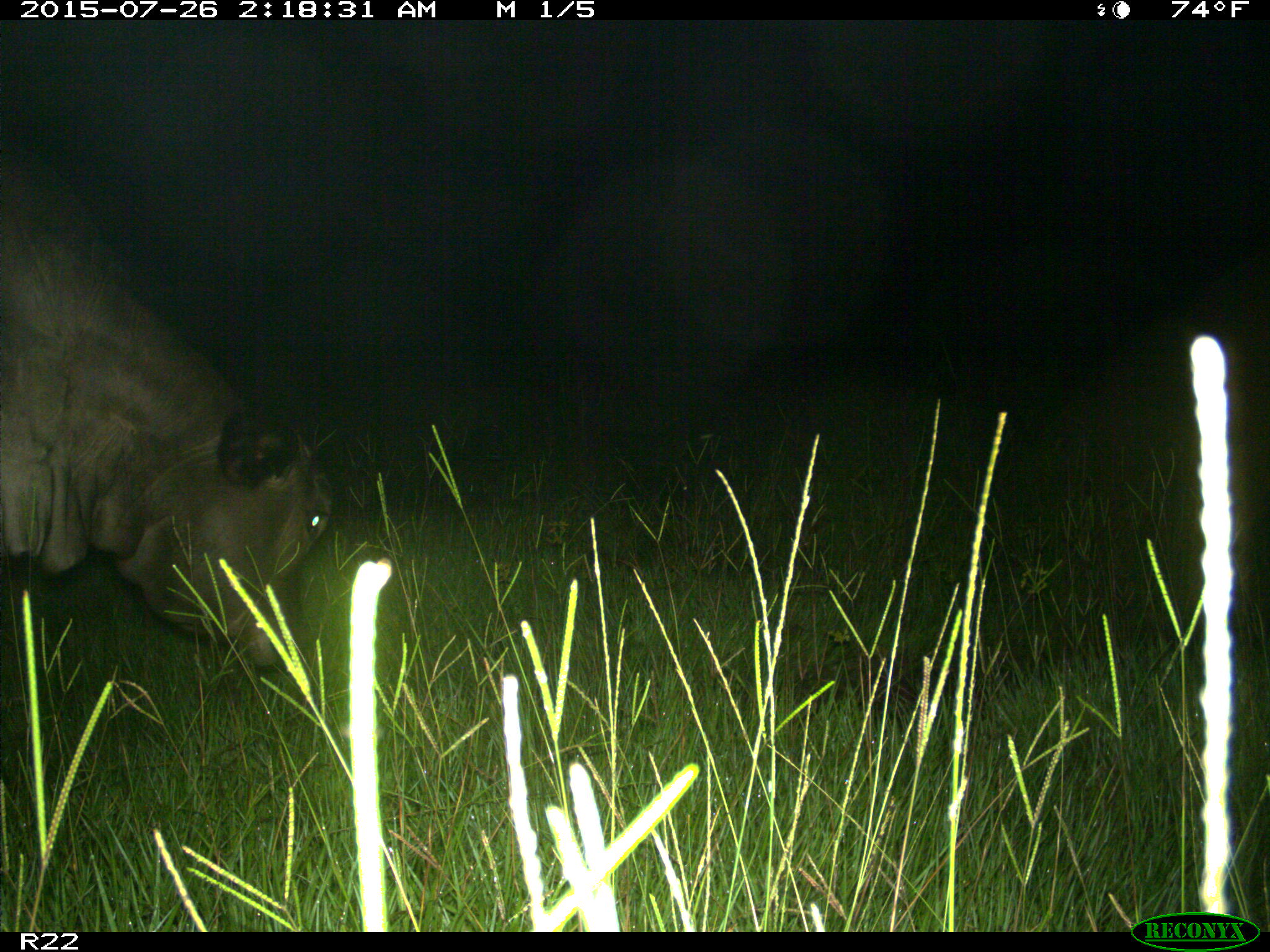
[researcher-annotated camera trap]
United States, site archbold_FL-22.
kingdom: Animalia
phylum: Chordata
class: Mammalia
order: Artiodactyla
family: Bovidae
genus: Bos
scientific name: Bos taurus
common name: domestic cow